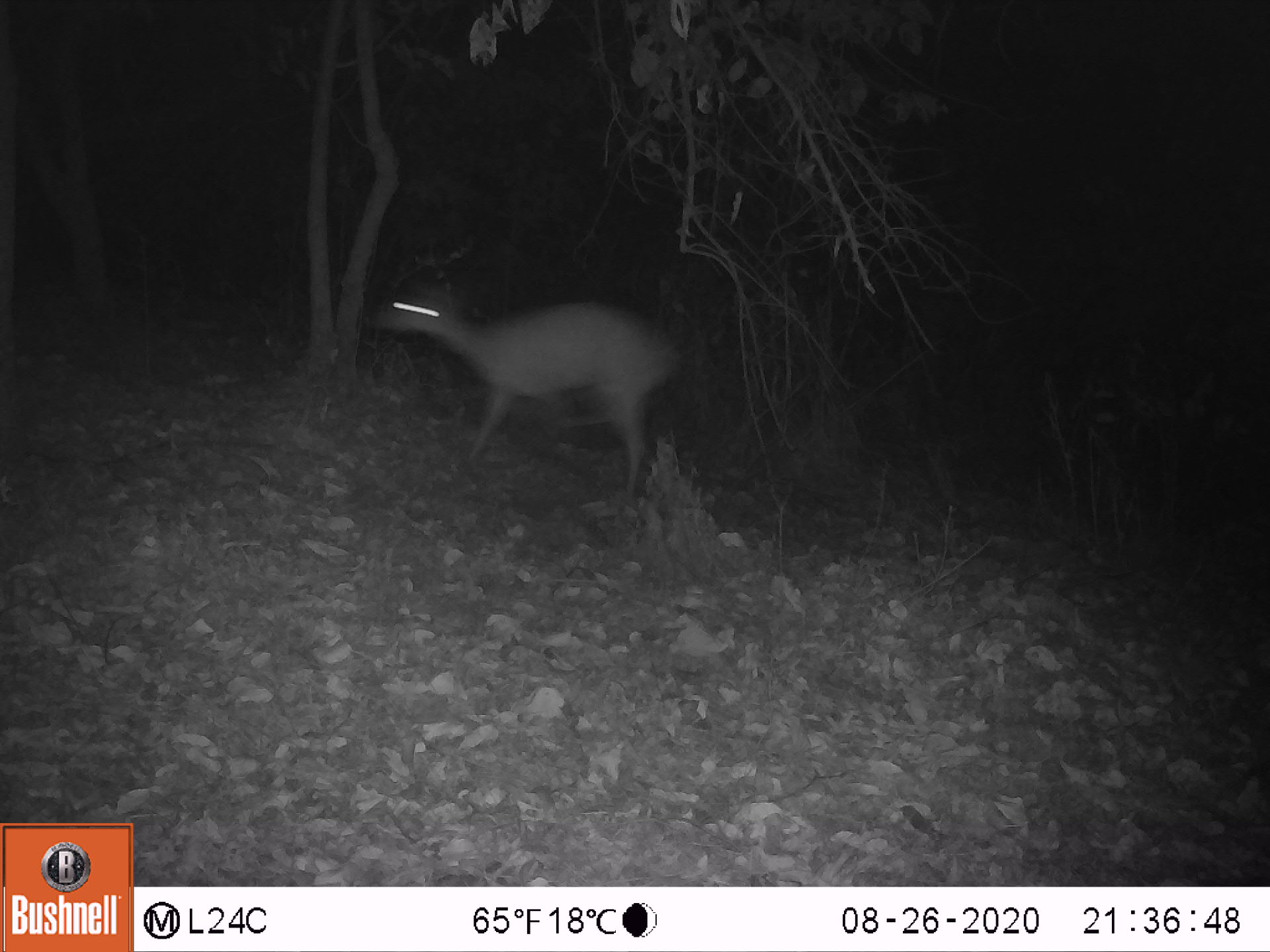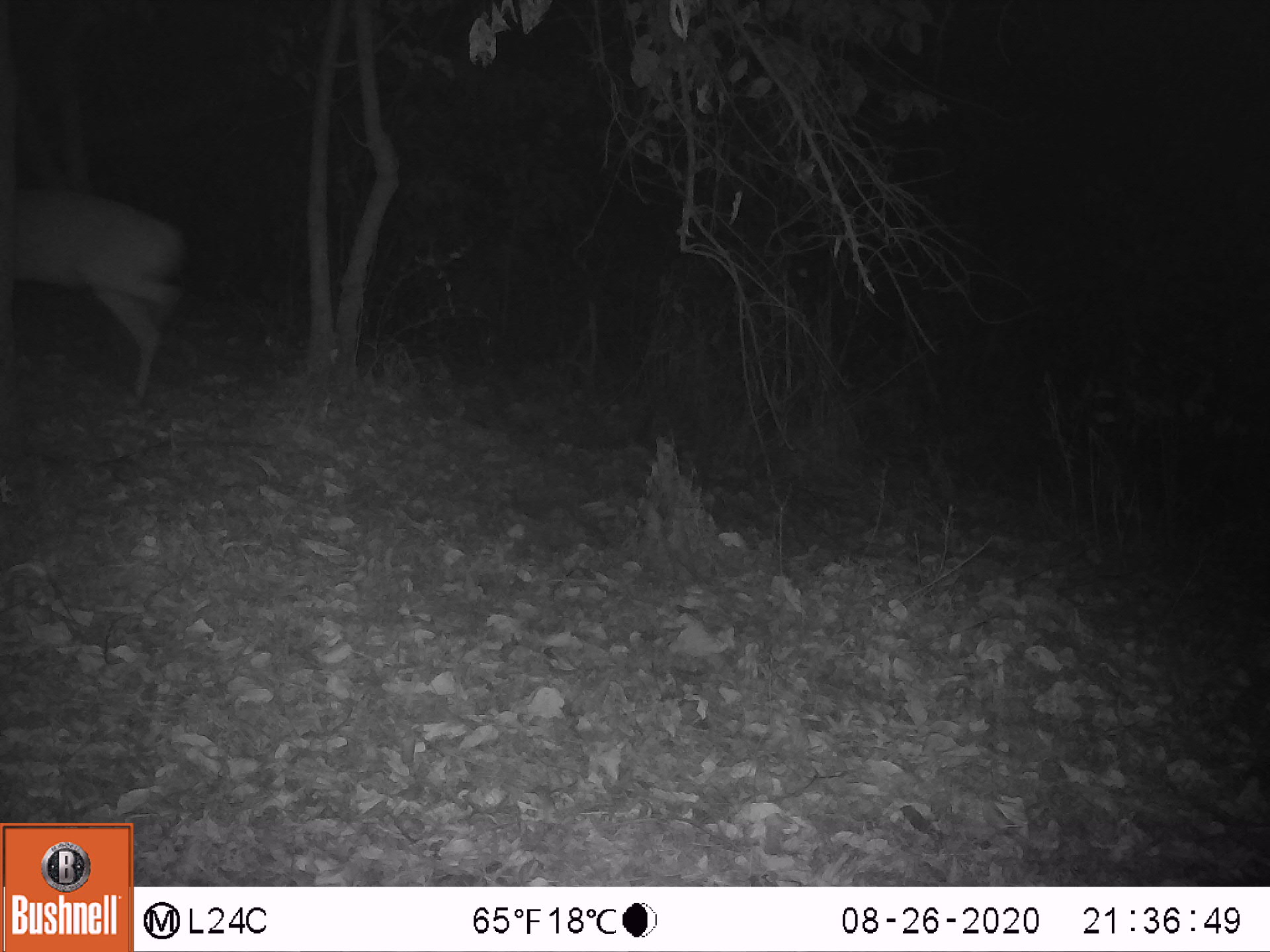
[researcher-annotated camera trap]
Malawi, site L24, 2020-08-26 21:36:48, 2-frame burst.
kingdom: Animalia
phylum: Chordata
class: Mammalia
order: Artiodactyla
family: Bovidae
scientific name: Antilopinae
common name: small antelope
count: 1